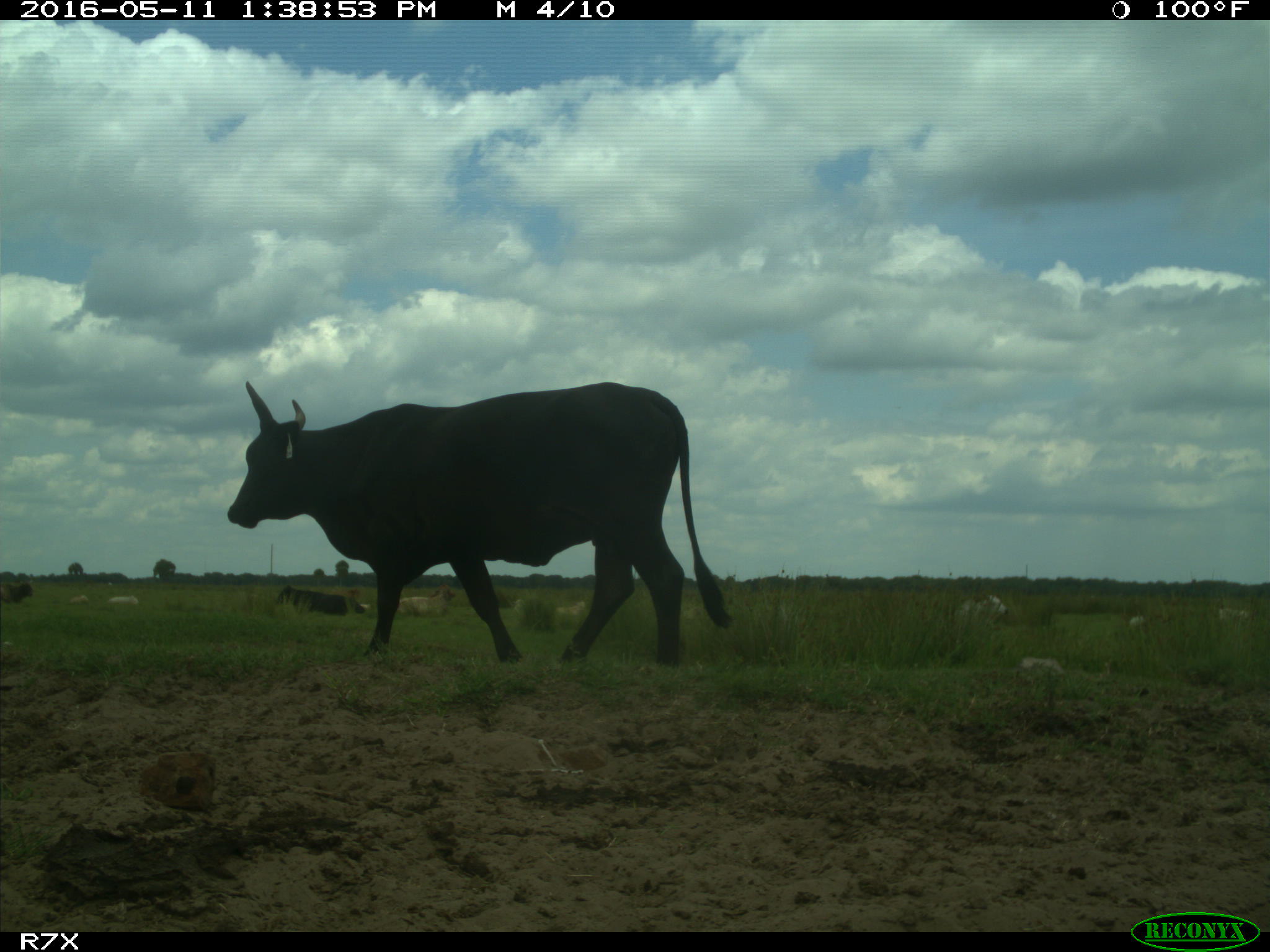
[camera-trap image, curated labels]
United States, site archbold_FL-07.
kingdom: Animalia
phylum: Chordata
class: Mammalia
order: Artiodactyla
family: Bovidae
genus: Bos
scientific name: Bos taurus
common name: domestic cow